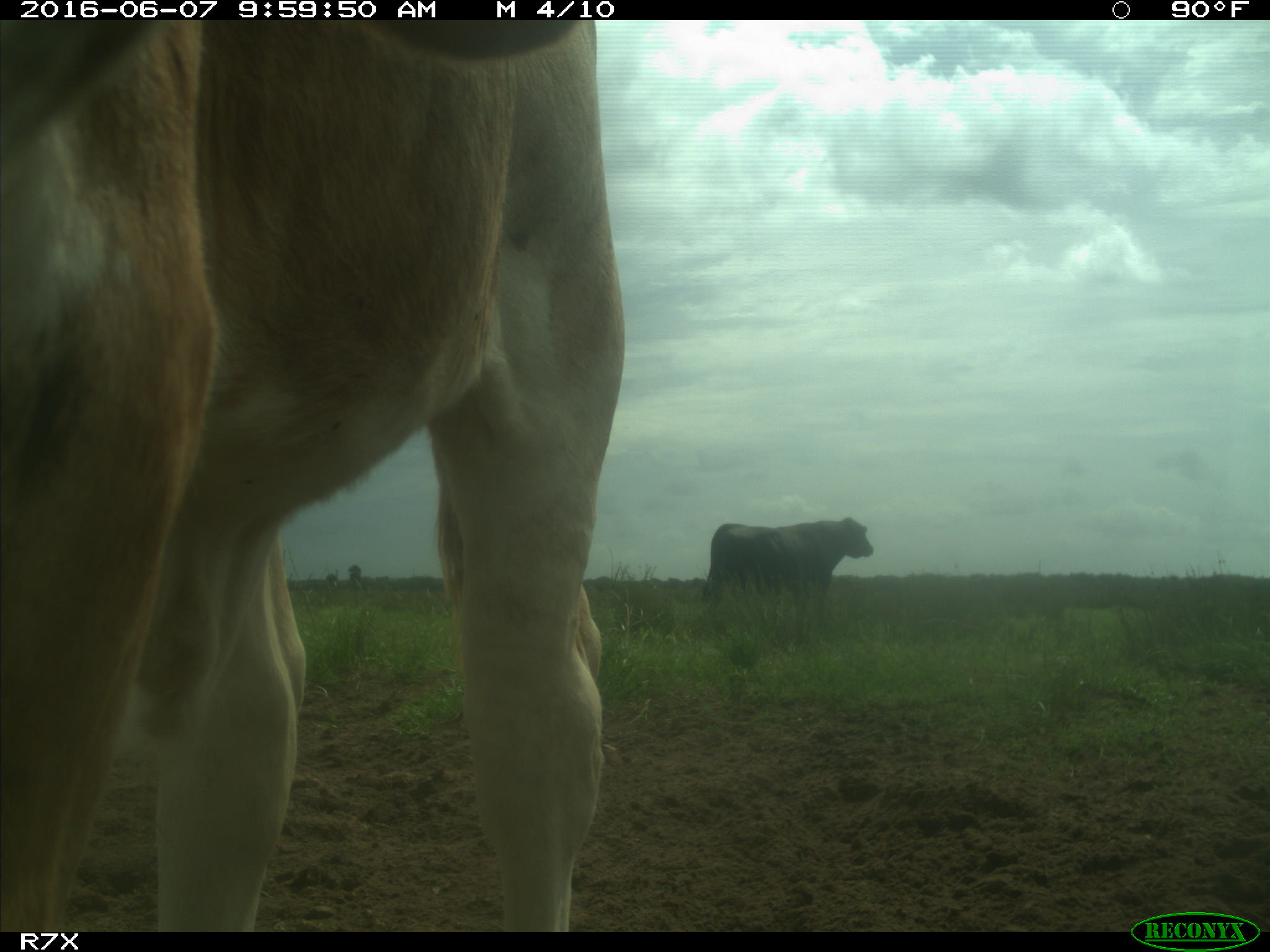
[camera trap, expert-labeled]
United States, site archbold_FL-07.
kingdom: Animalia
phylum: Chordata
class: Mammalia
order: Artiodactyla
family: Bovidae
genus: Bos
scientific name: Bos taurus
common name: domestic cow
Bos taurus (domestic cow).